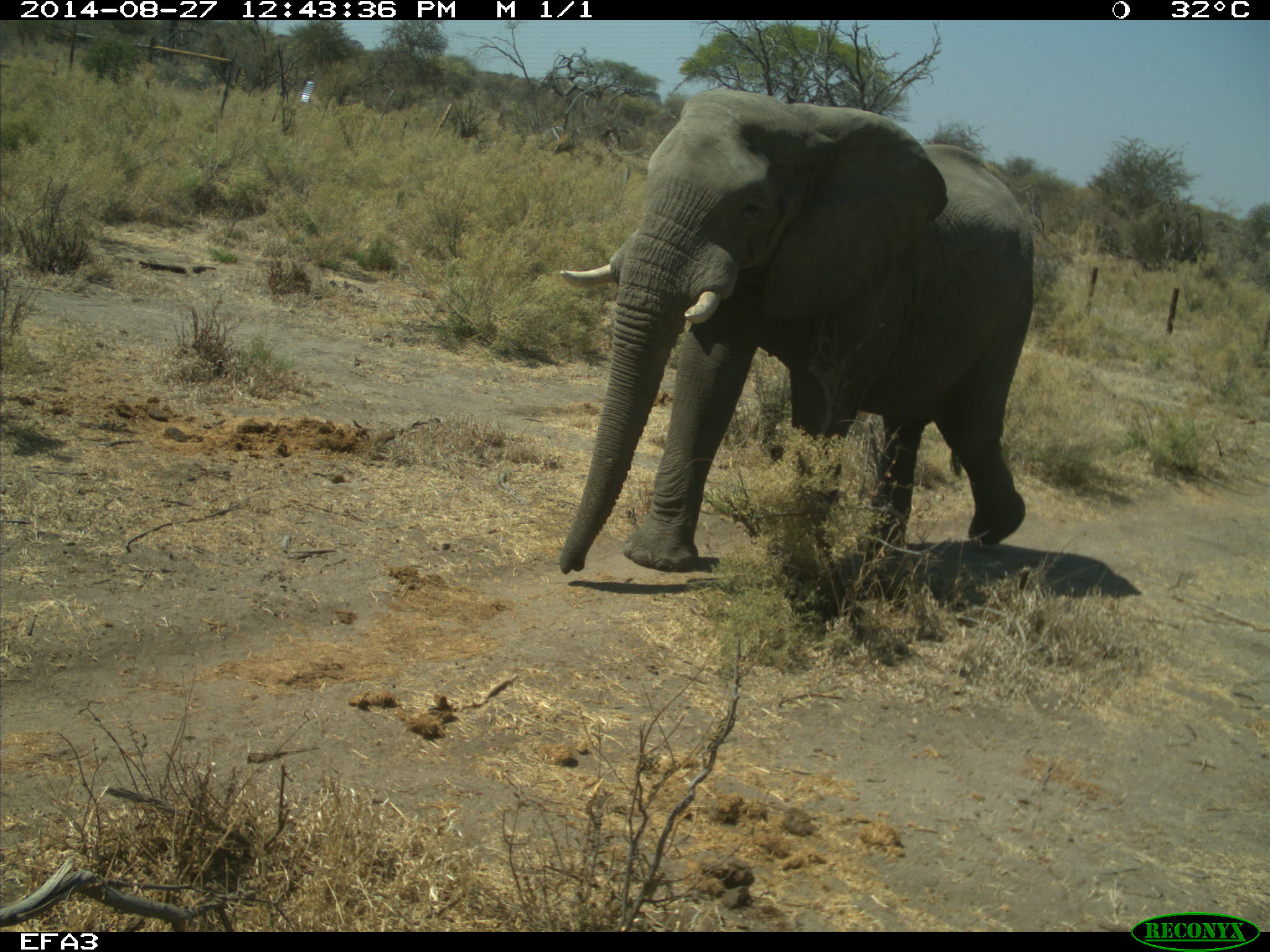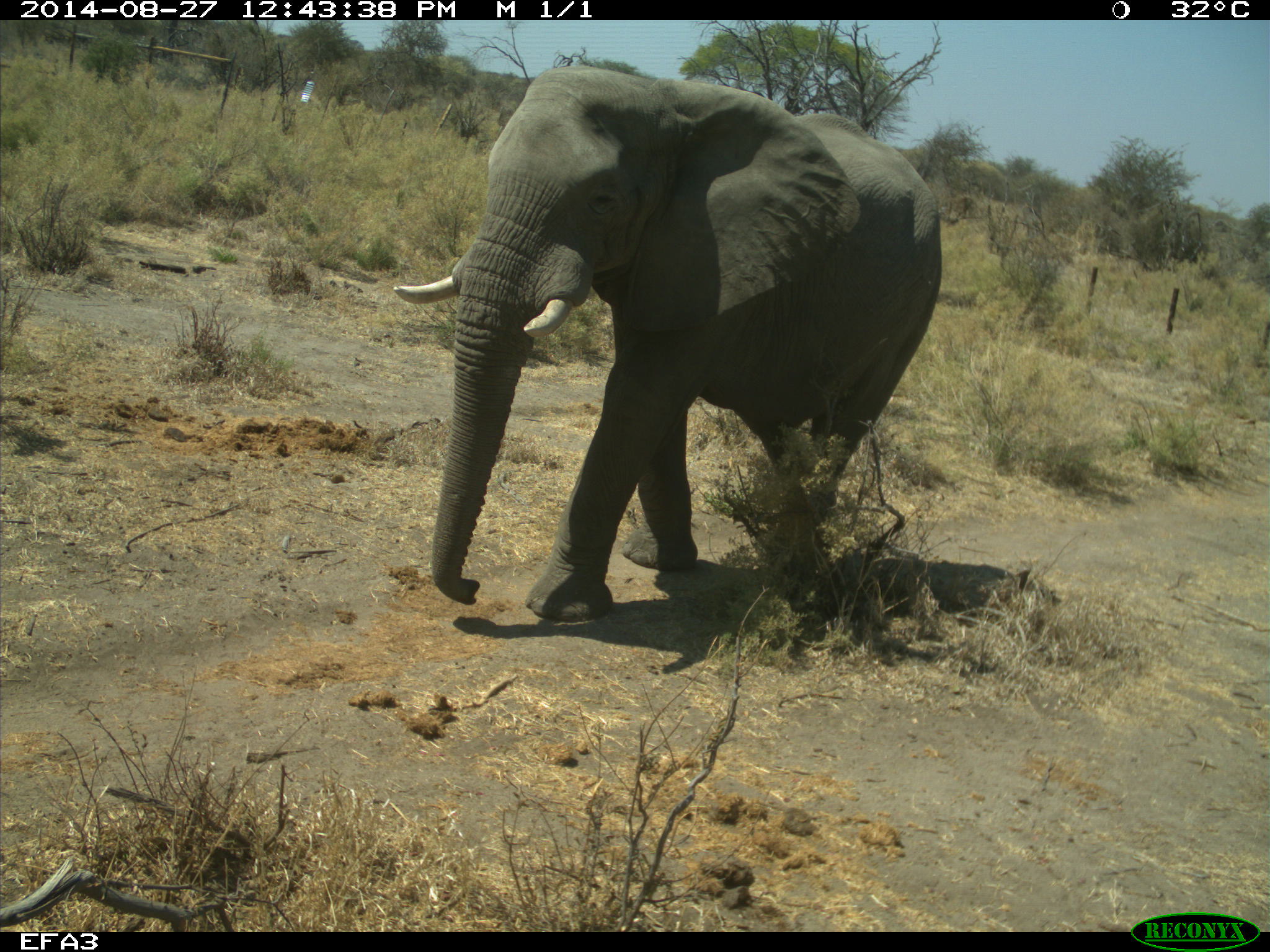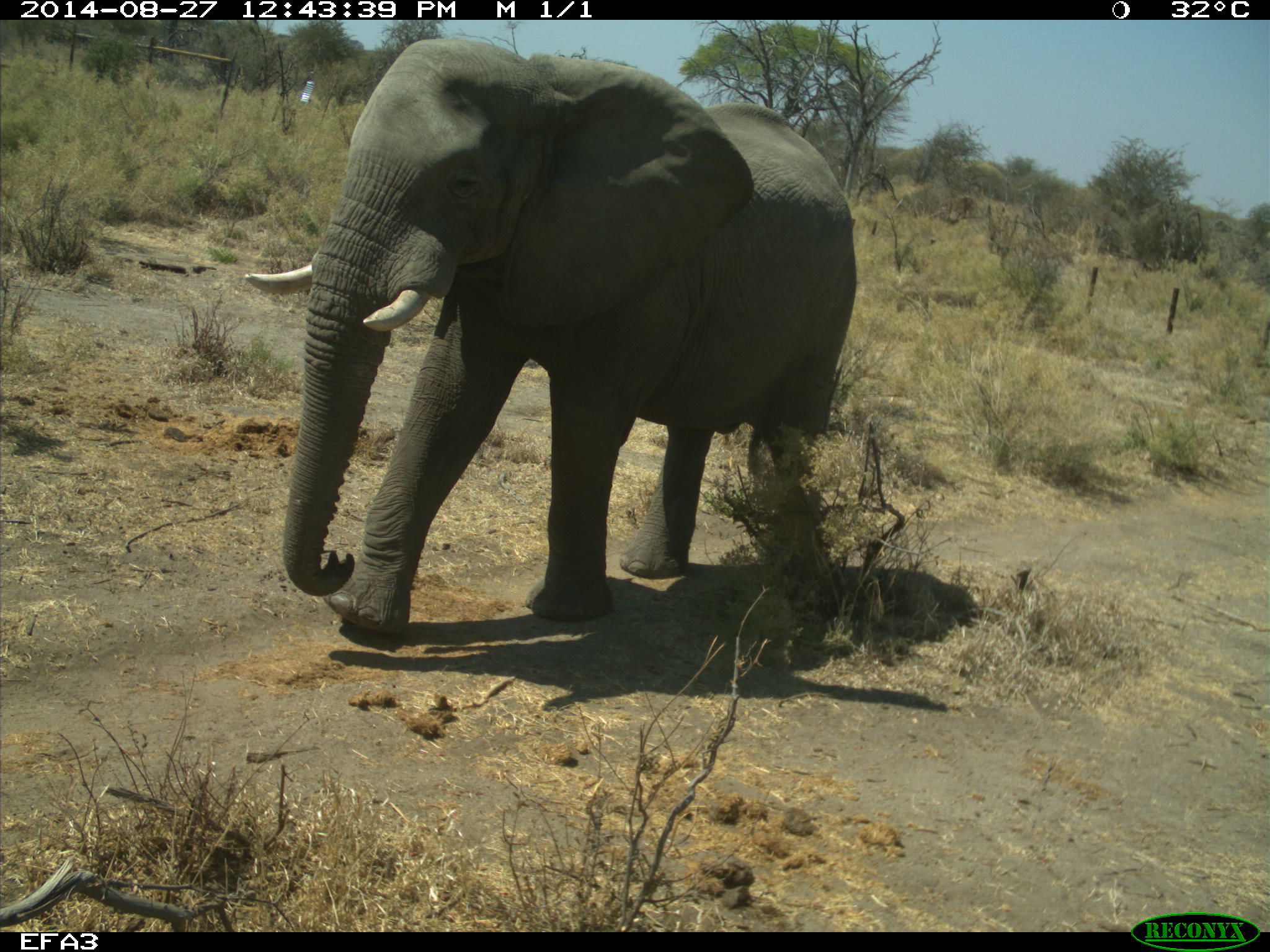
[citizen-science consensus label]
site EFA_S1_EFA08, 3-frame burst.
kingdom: Animalia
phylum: Chordata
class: Mammalia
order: Proboscidea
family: Elephantidae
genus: Loxodonta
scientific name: Loxodonta africana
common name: african bush elephant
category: elephant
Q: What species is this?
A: Elephant (african bush elephant) (Loxodonta africana).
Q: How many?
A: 1.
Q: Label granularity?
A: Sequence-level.